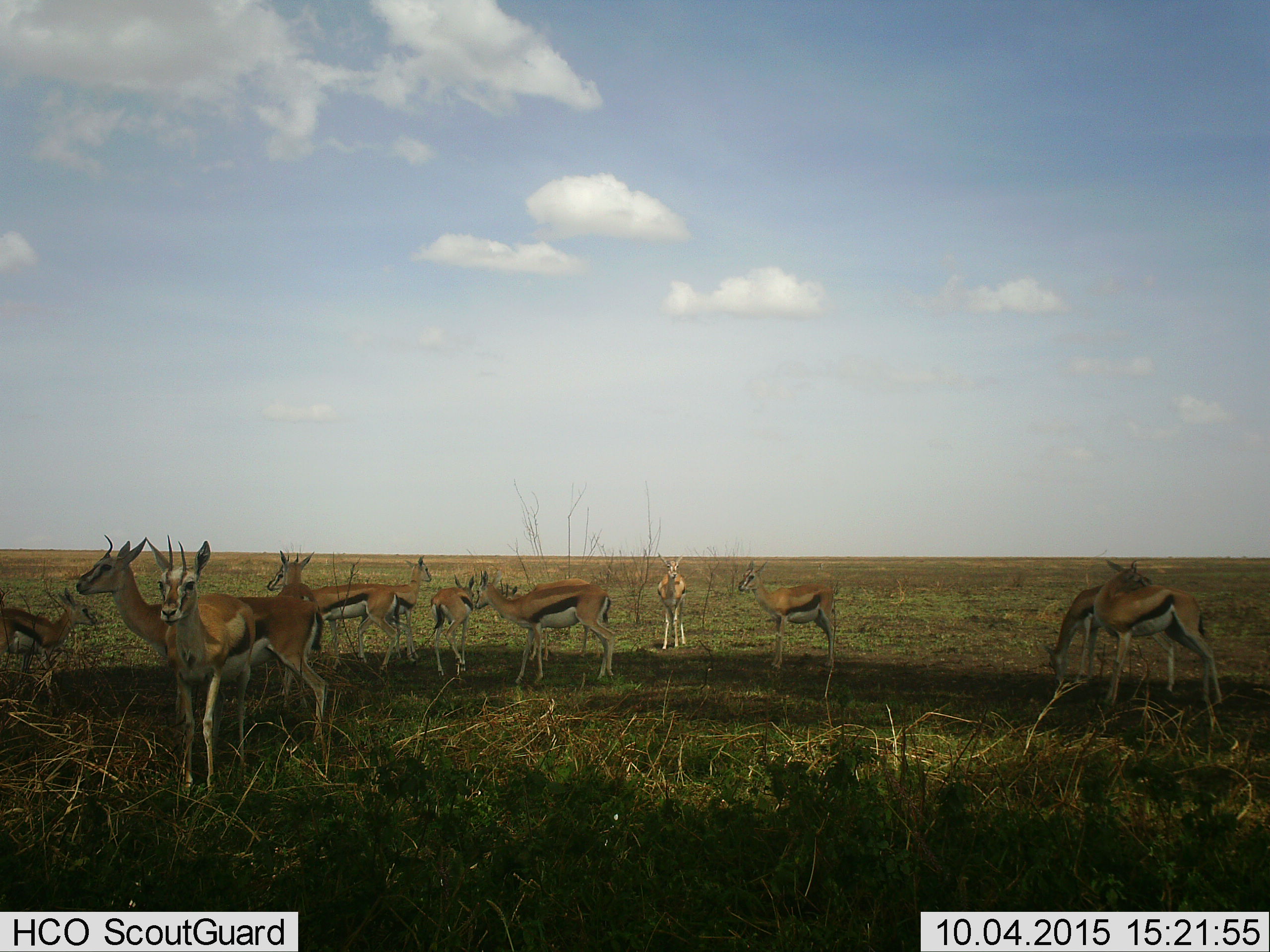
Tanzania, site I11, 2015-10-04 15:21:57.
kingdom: Animalia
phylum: Chordata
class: Mammalia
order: Artiodactyla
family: Bovidae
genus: Eudorcas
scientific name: Eudorcas thomsonii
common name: thomson's gazelle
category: gazellethomsons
Gazellethomsons (thomson's gazelle) (Eudorcas thomsonii), count 11-50. Behavior (volunteer vote fractions): standing 100%, resting 10%, moving 20%, interacting 0%. Young present (vote fraction): 50%. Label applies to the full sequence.